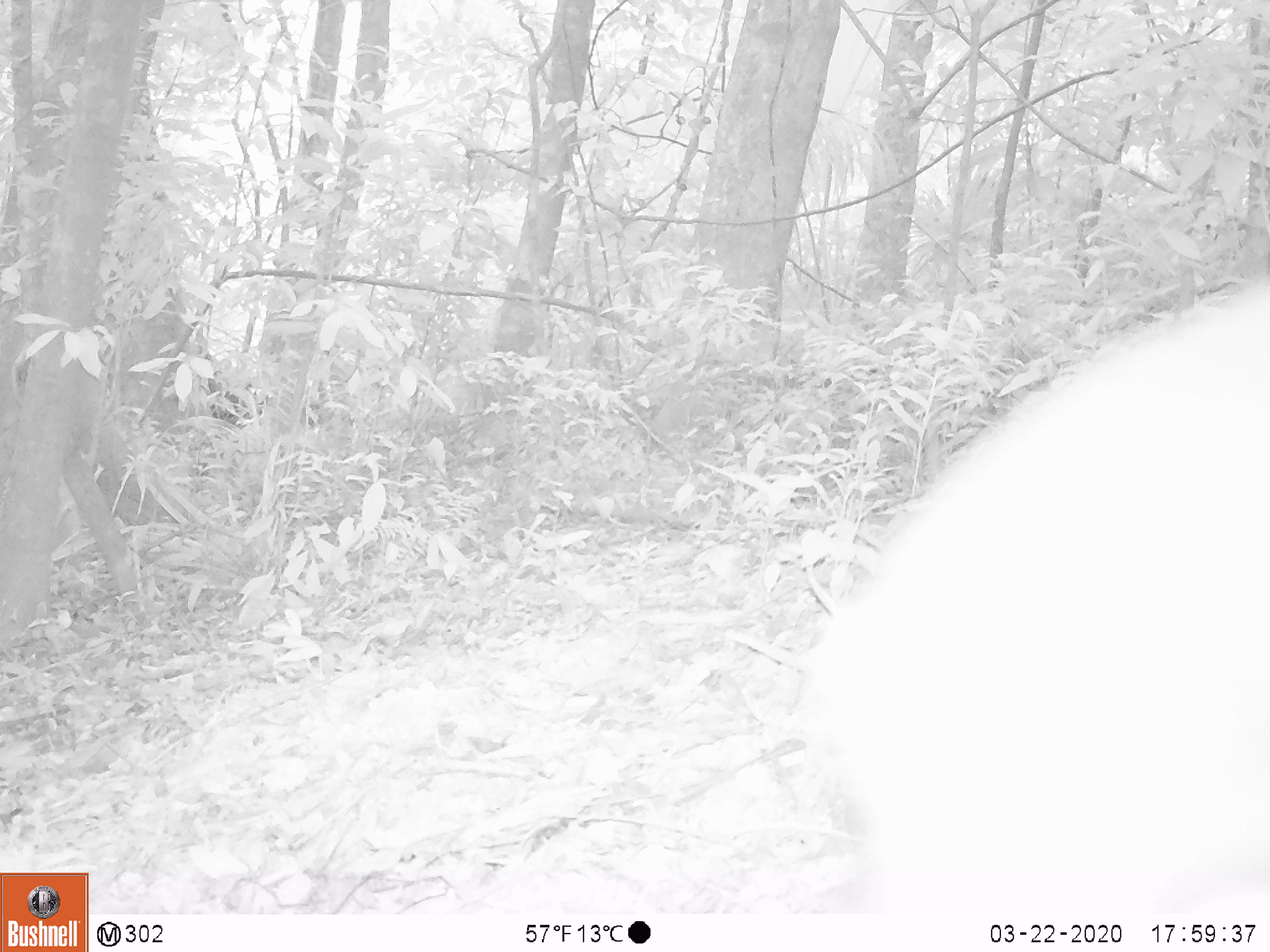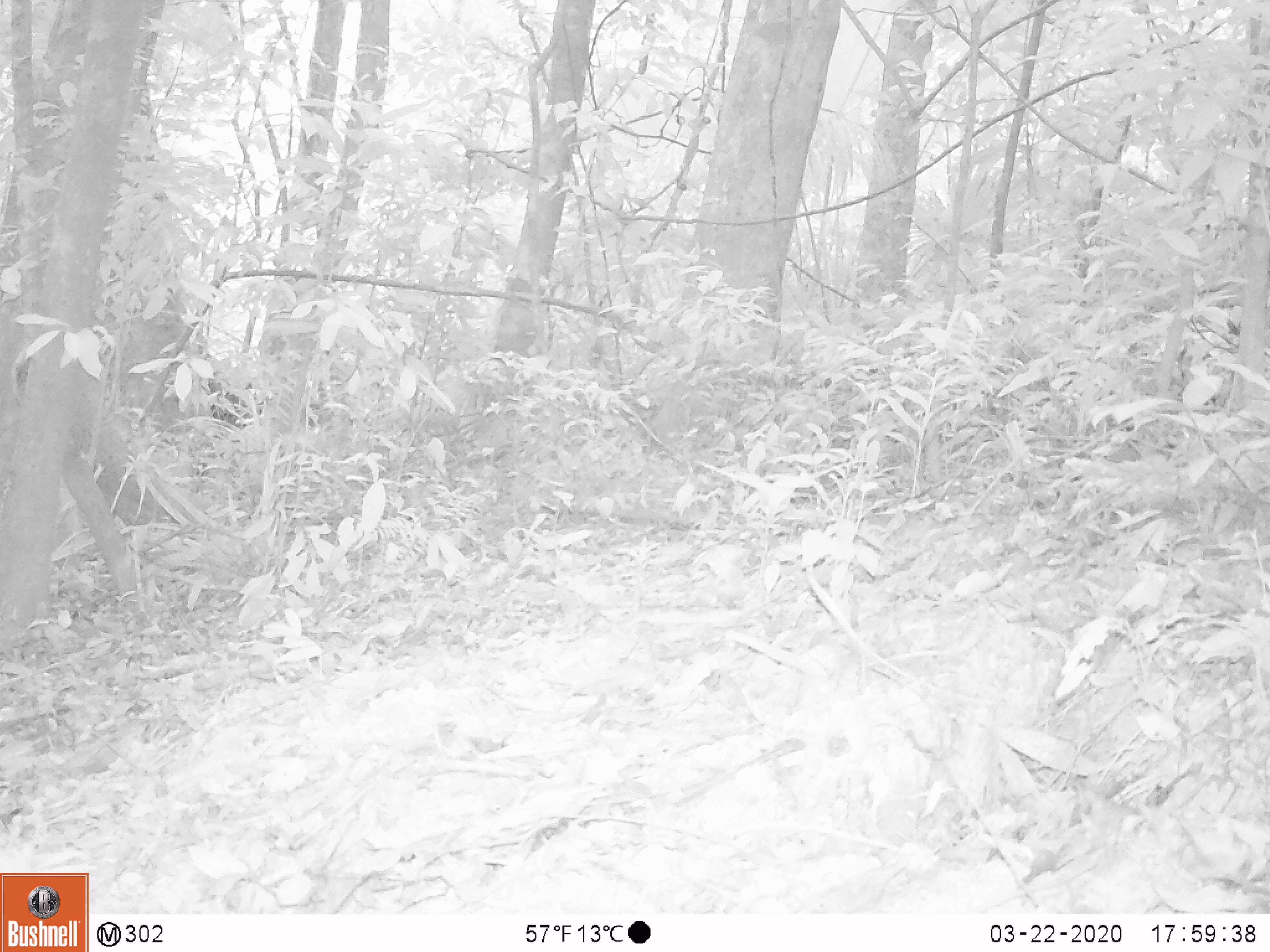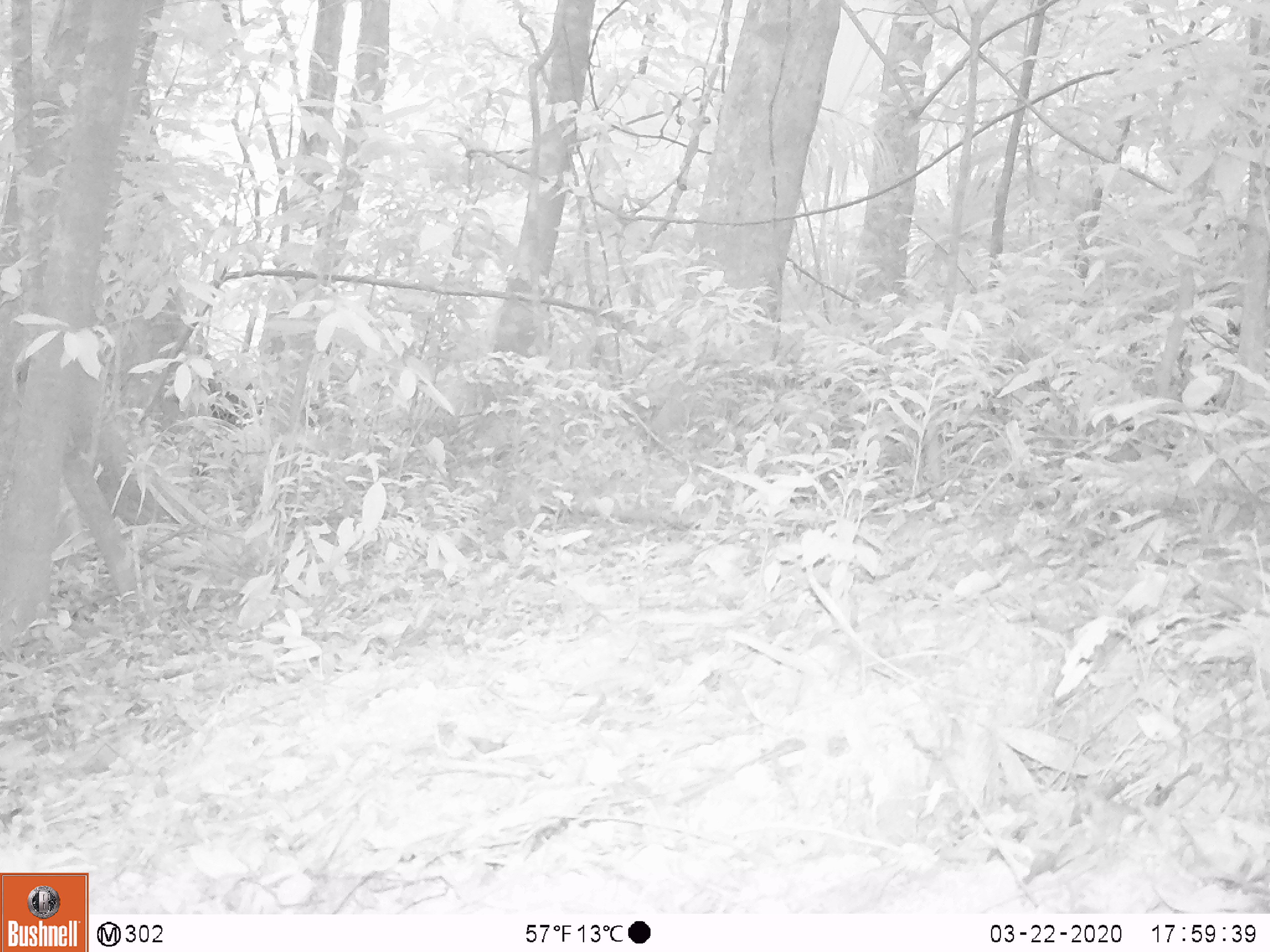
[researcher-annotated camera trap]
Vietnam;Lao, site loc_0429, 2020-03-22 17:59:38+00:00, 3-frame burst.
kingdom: Animalia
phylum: Chordata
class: Mammalia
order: Artiodactyla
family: Cervidae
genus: Muntiacus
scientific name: Muntiacus rooseveltorum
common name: roosevelt's muntjac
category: roosevelts muntjac group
Roosevelts muntjac group (roosevelt's muntjac) (Muntiacus rooseveltorum). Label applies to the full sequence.